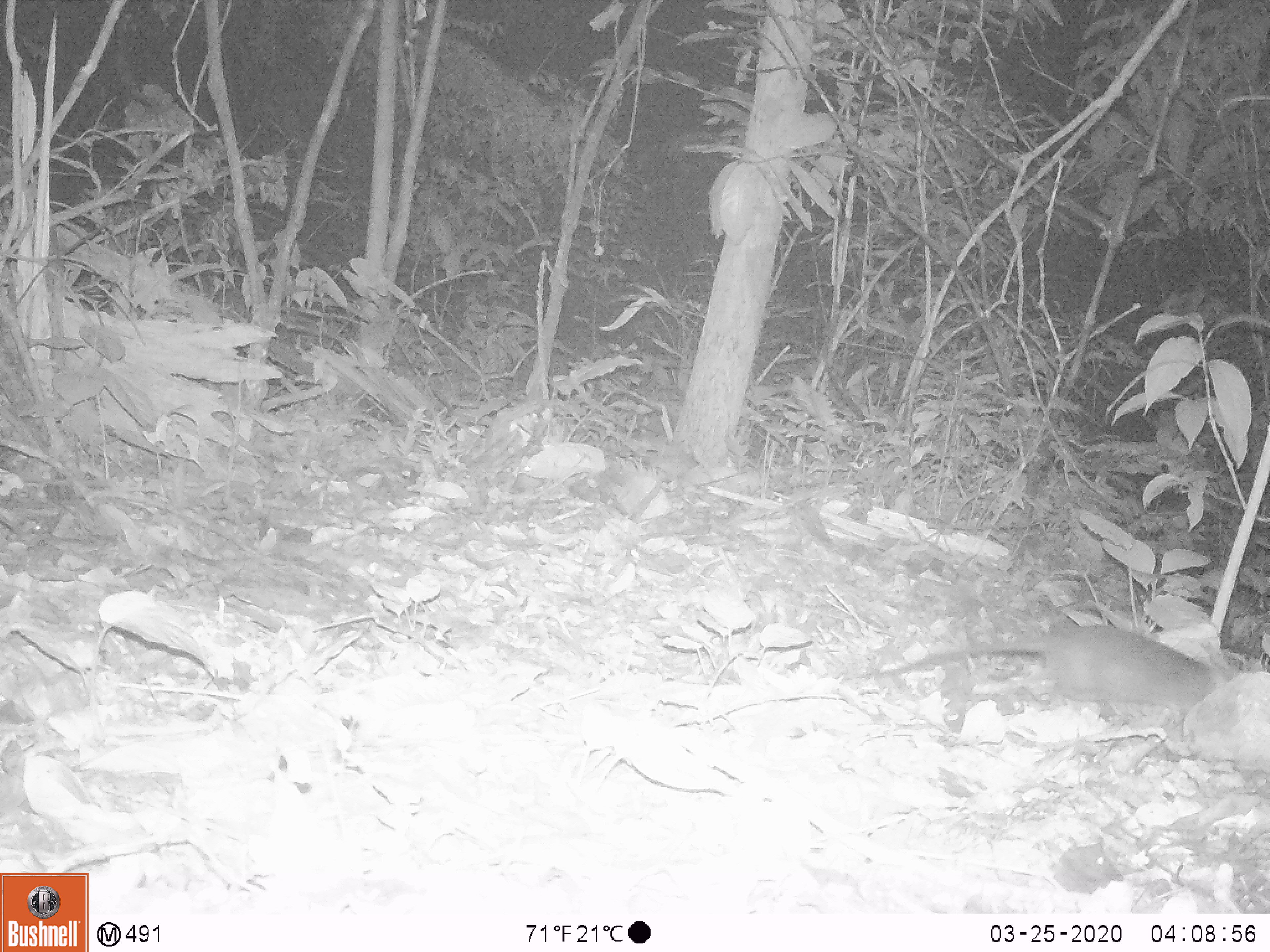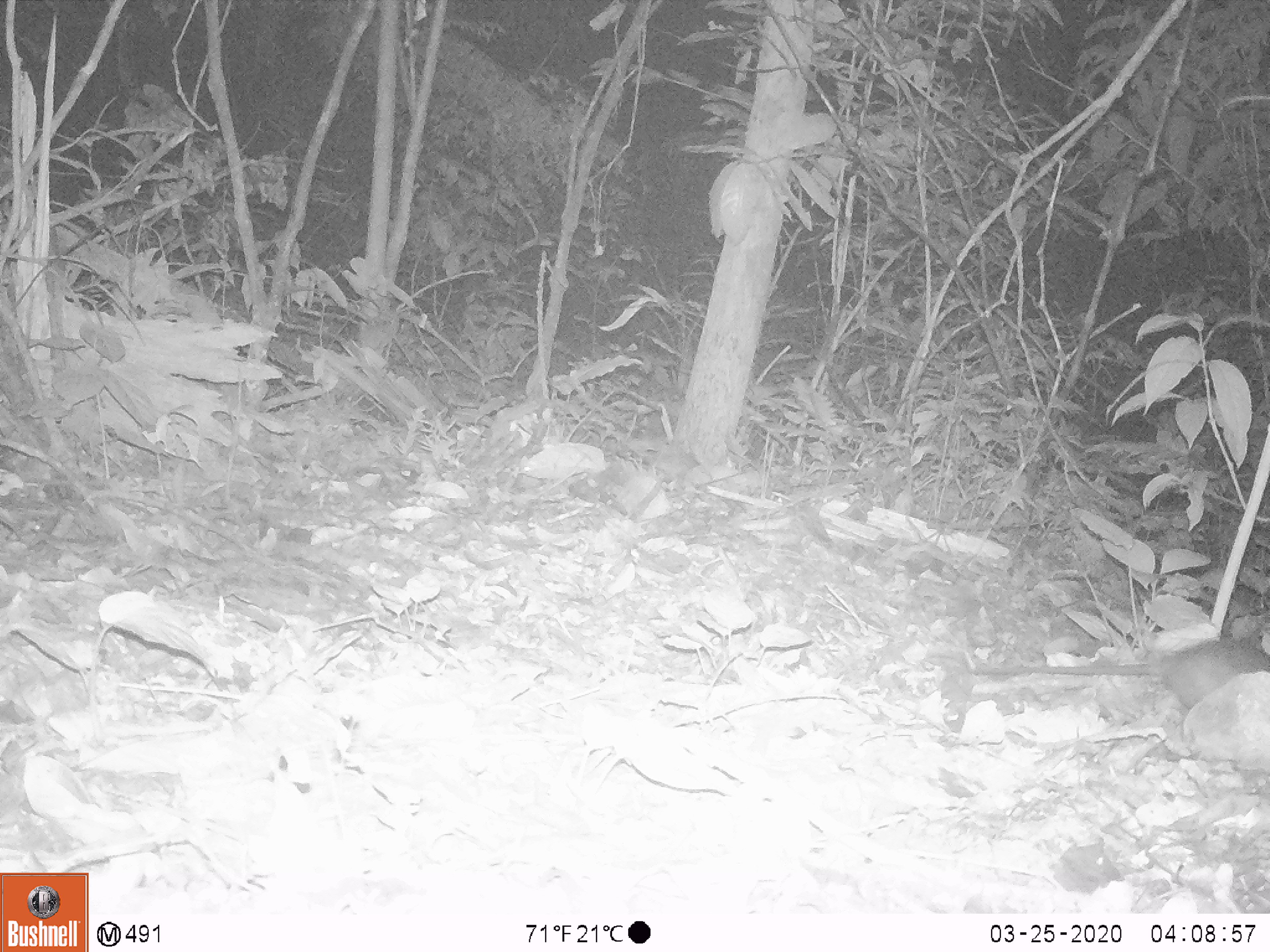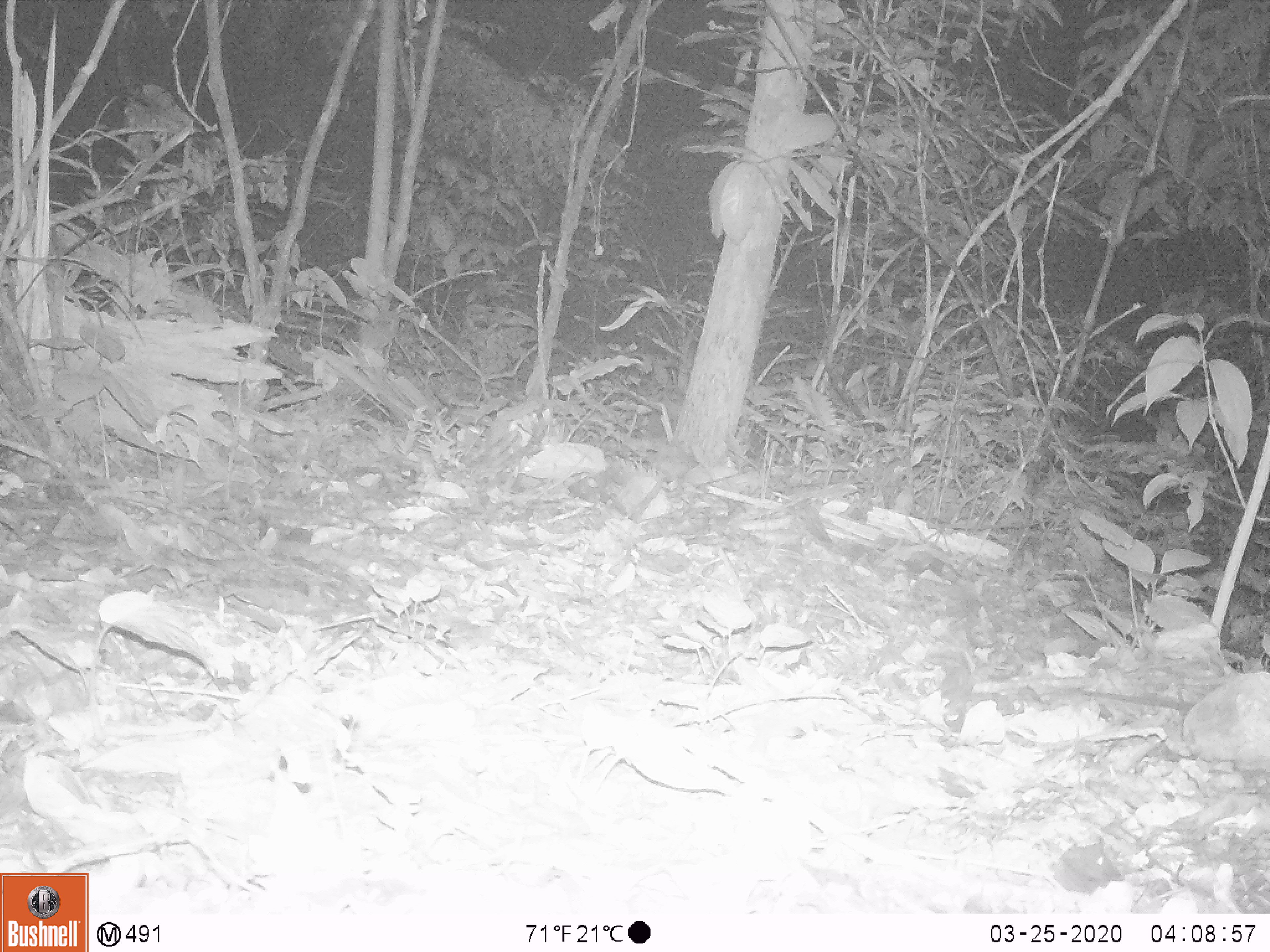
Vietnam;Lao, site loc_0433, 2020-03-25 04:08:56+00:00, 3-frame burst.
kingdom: Animalia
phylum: Chordata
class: Mammalia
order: Rodentia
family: Muridae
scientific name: Muridae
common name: old-world mice and rats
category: unidentified murid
Unidentified murid (old-world mice and rats) (Muridae). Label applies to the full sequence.